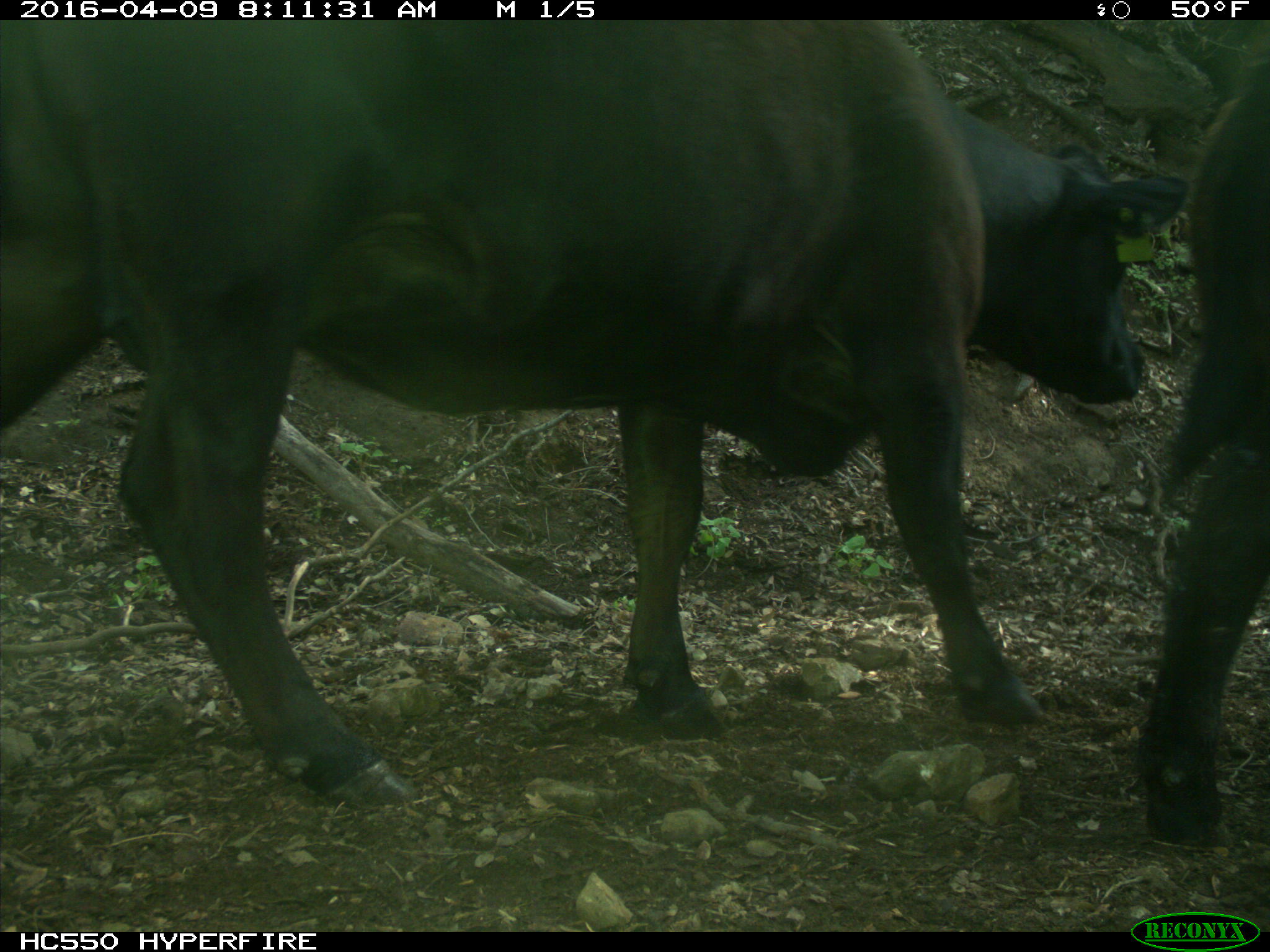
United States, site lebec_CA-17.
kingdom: Animalia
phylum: Chordata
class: Mammalia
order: Artiodactyla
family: Bovidae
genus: Bos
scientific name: Bos taurus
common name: domestic cow